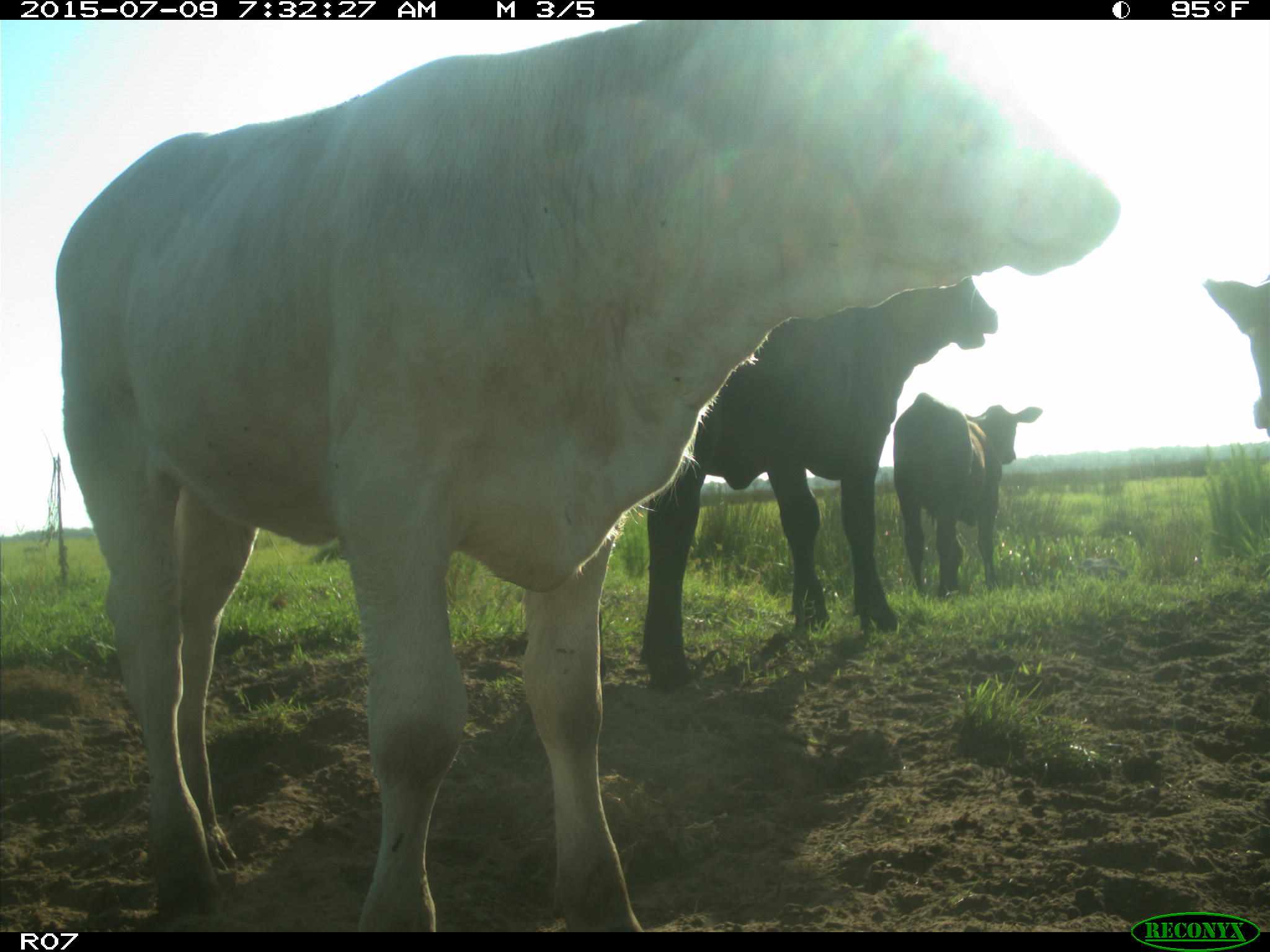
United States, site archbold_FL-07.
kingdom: Animalia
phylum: Chordata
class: Mammalia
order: Artiodactyla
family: Bovidae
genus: Bos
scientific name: Bos taurus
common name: domestic cow